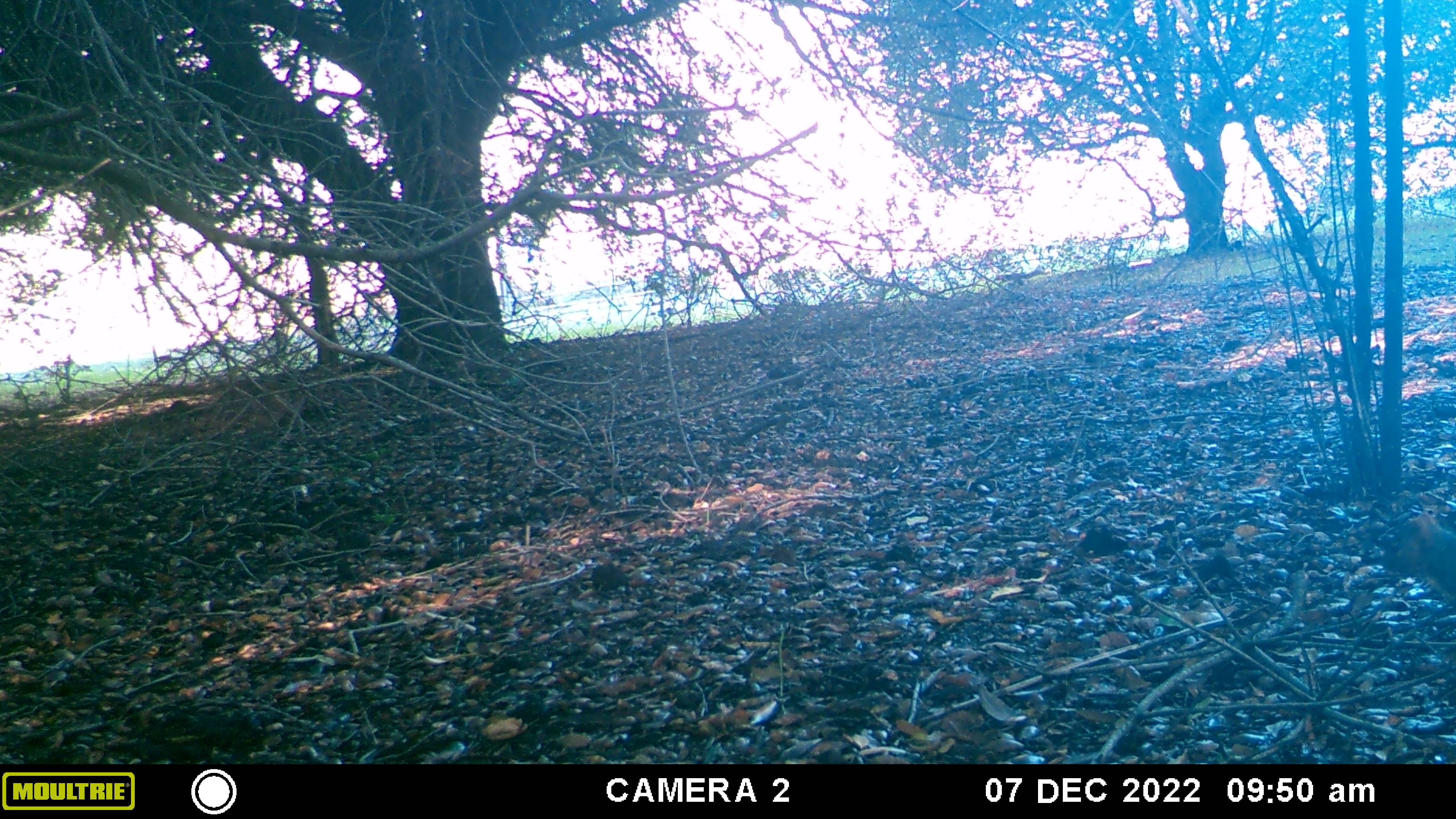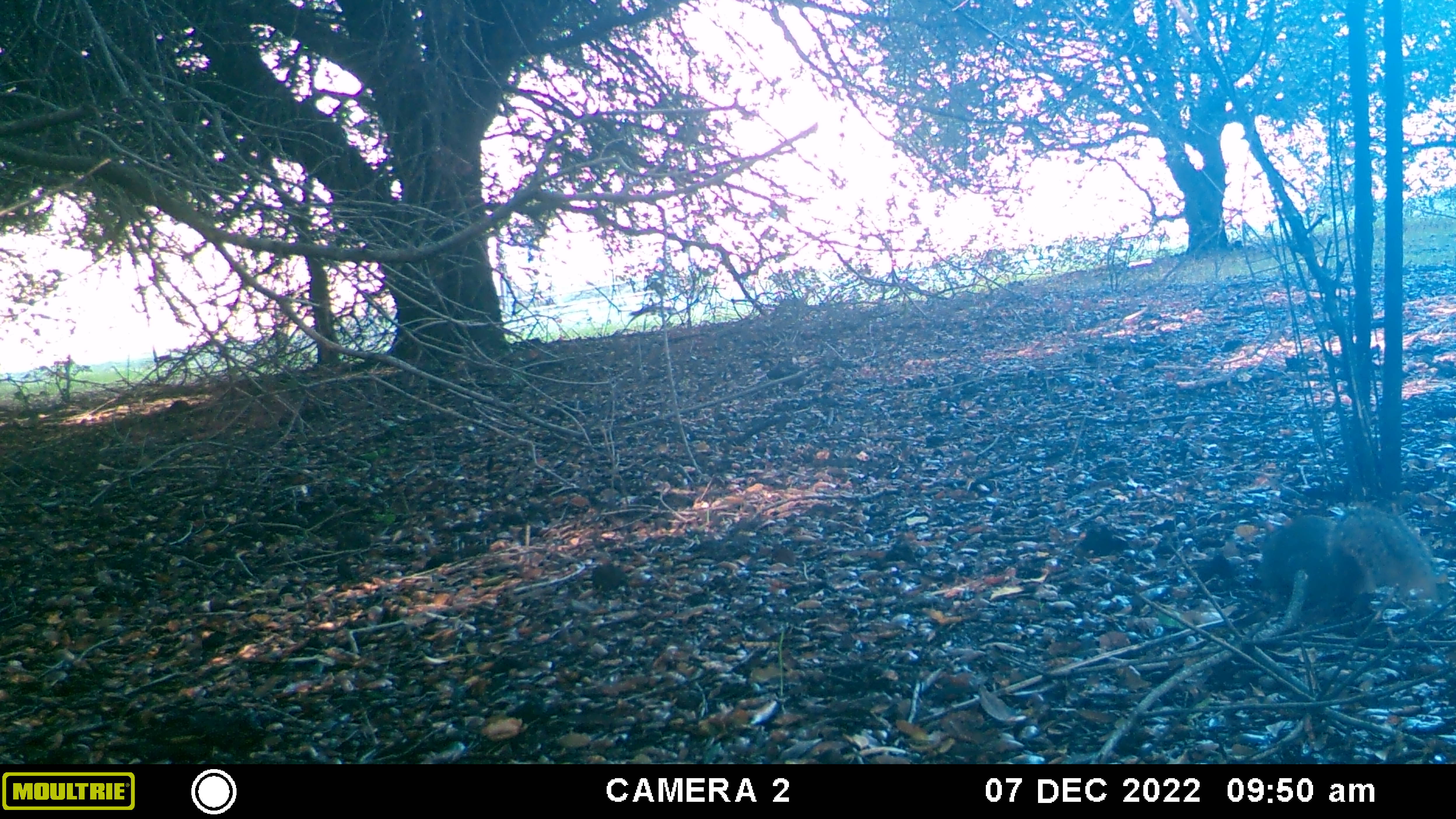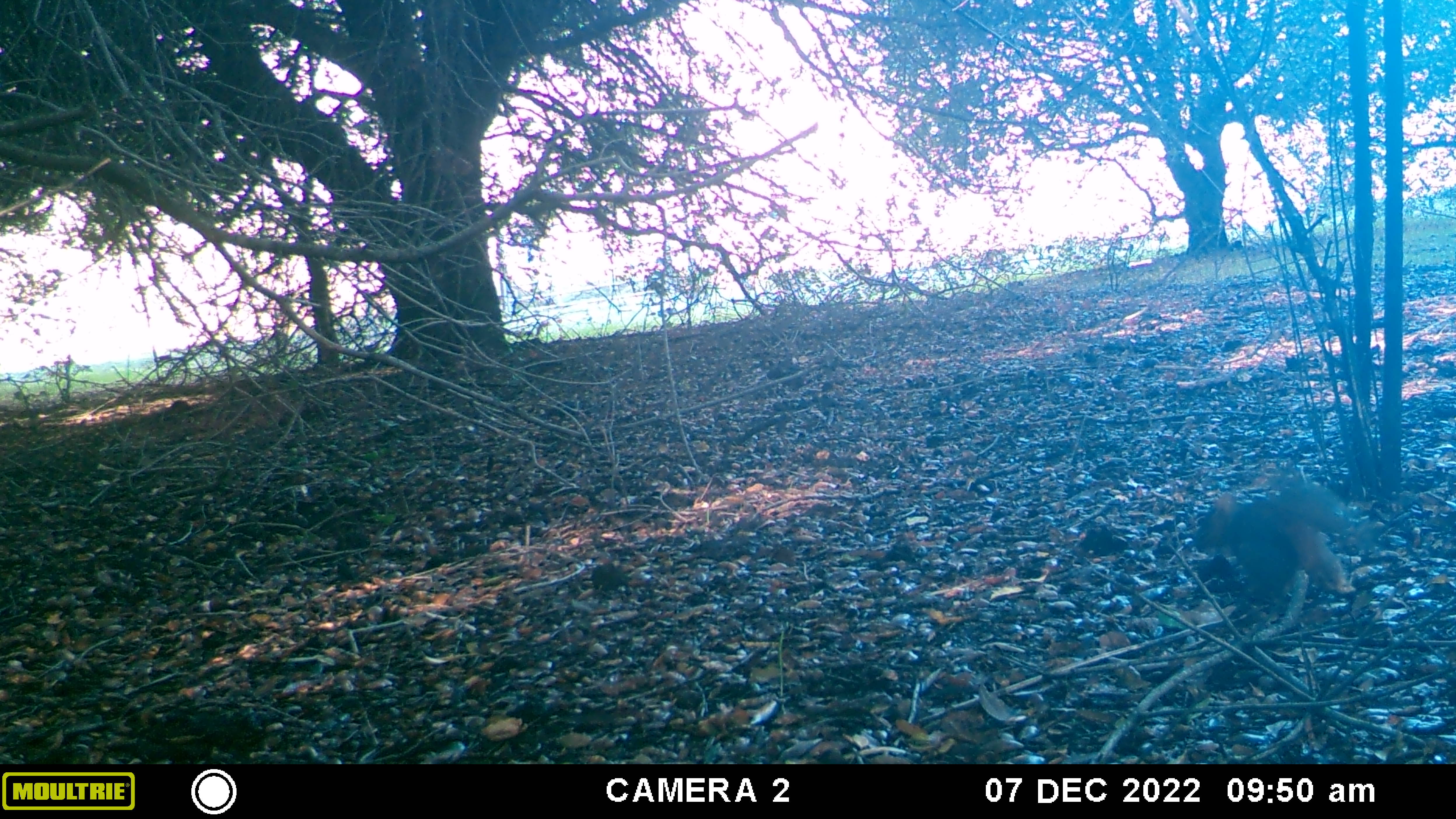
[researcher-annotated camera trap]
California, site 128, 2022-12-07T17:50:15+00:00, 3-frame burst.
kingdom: Animalia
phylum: Chordata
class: Mammalia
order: Rodentia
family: Sciuridae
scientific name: Sciuridae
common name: squirrel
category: unknown squirrel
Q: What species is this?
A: Unknown squirrel (squirrel) (Sciuridae).